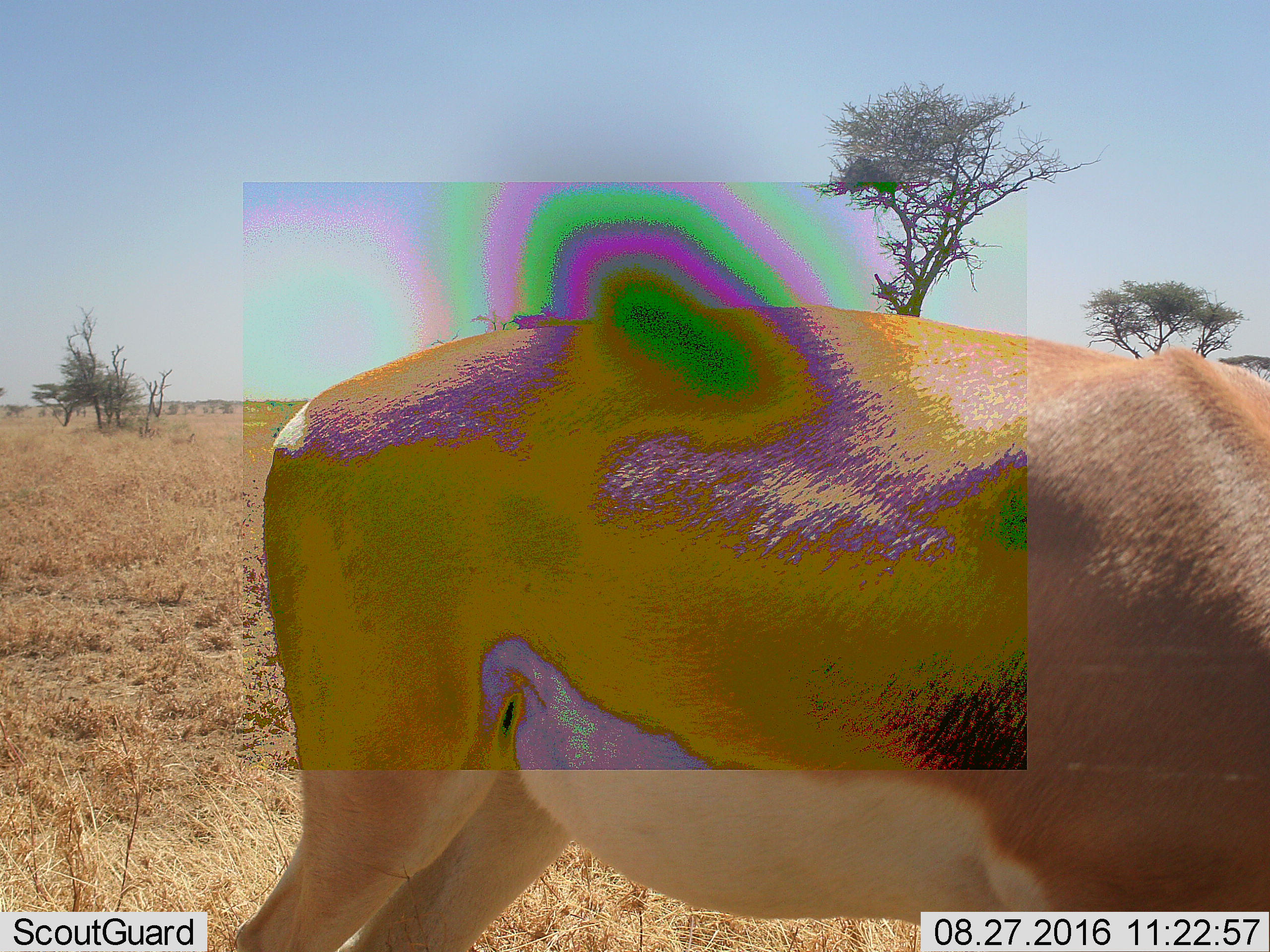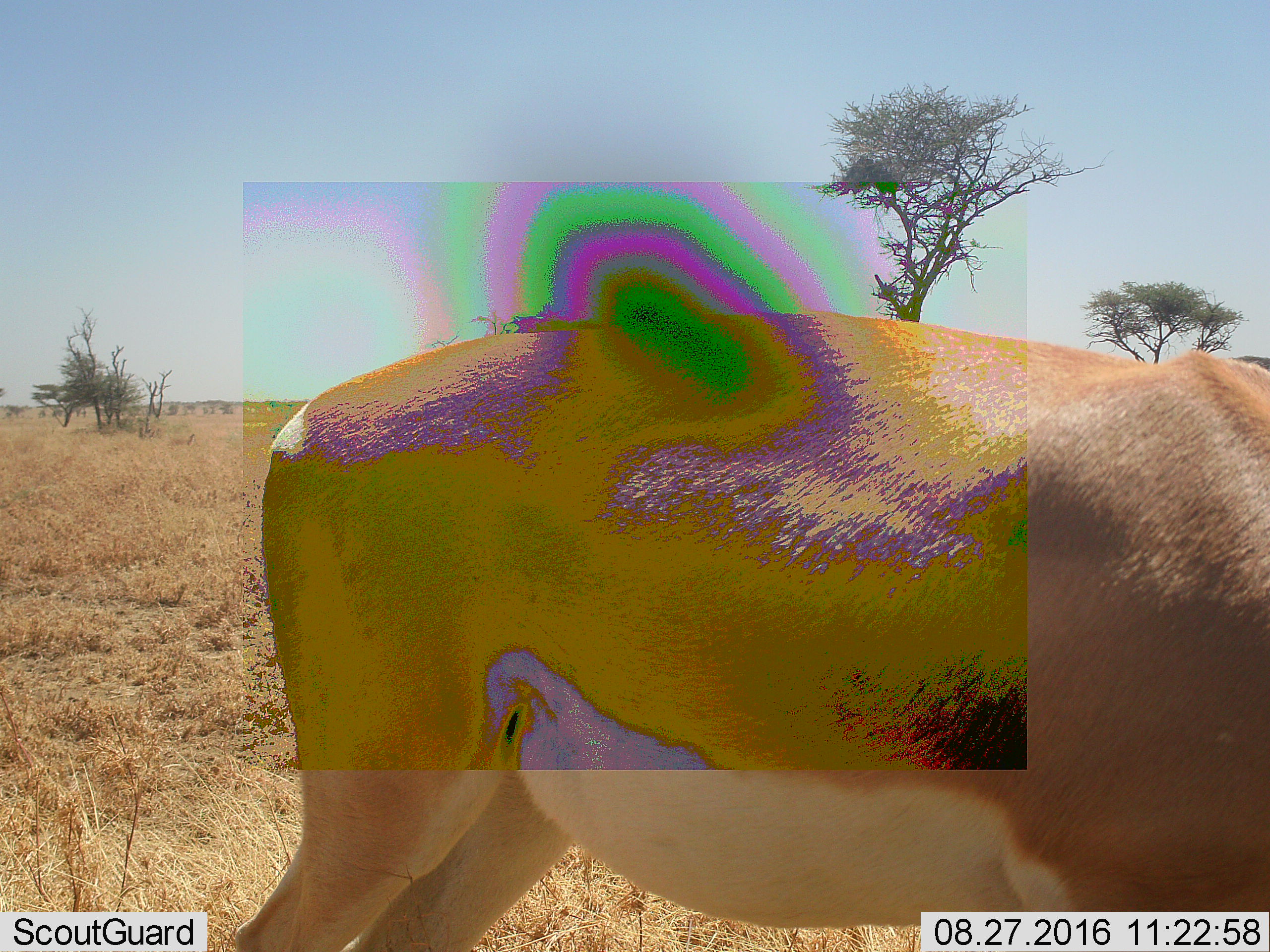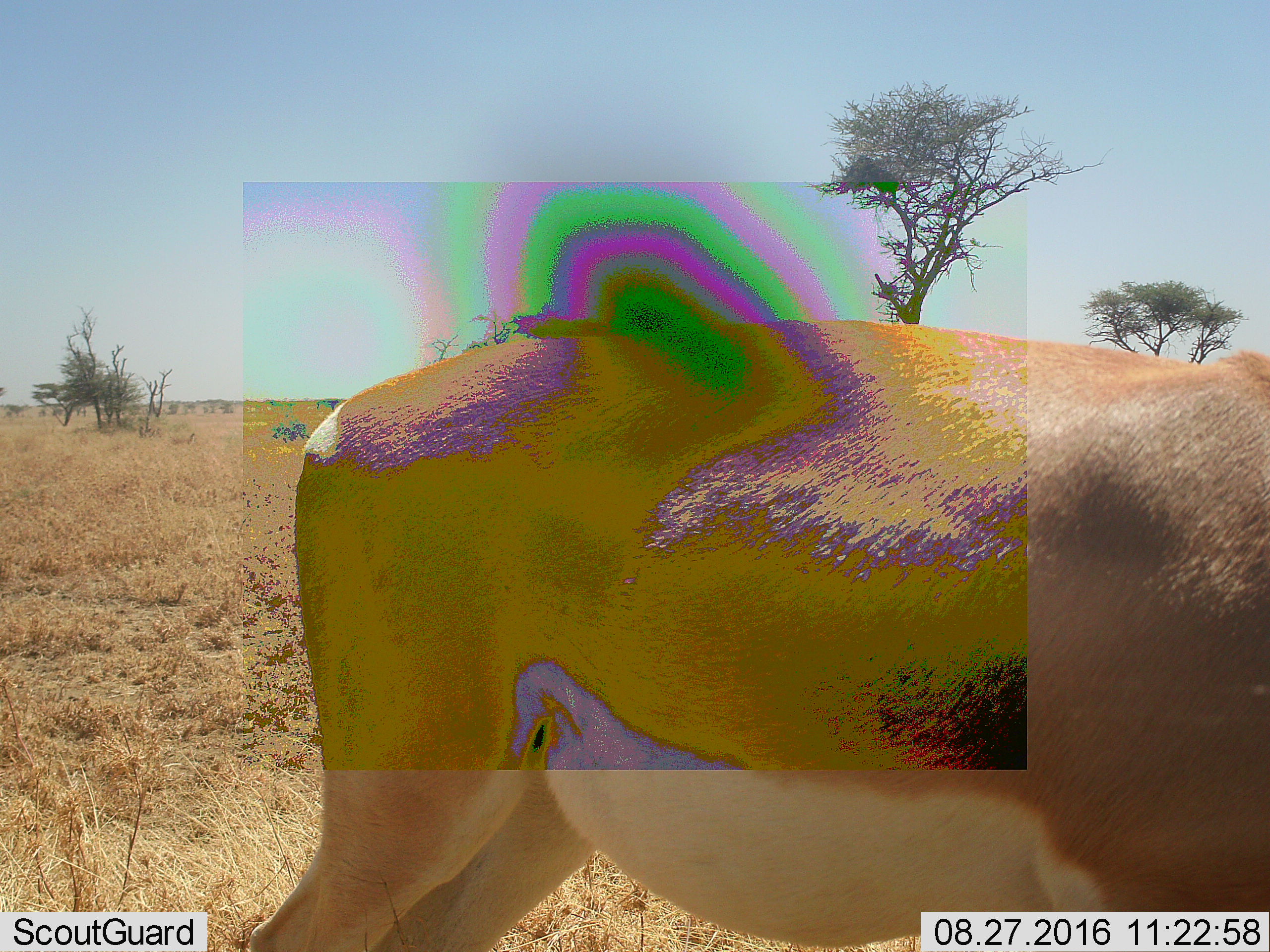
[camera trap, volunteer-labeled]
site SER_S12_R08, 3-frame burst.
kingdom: Animalia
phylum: Chordata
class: Mammalia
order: Artiodactyla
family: Bovidae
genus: Aepyceros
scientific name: Aepyceros melampus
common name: impala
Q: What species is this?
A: Impala (Aepyceros melampus).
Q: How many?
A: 1.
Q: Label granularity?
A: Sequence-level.